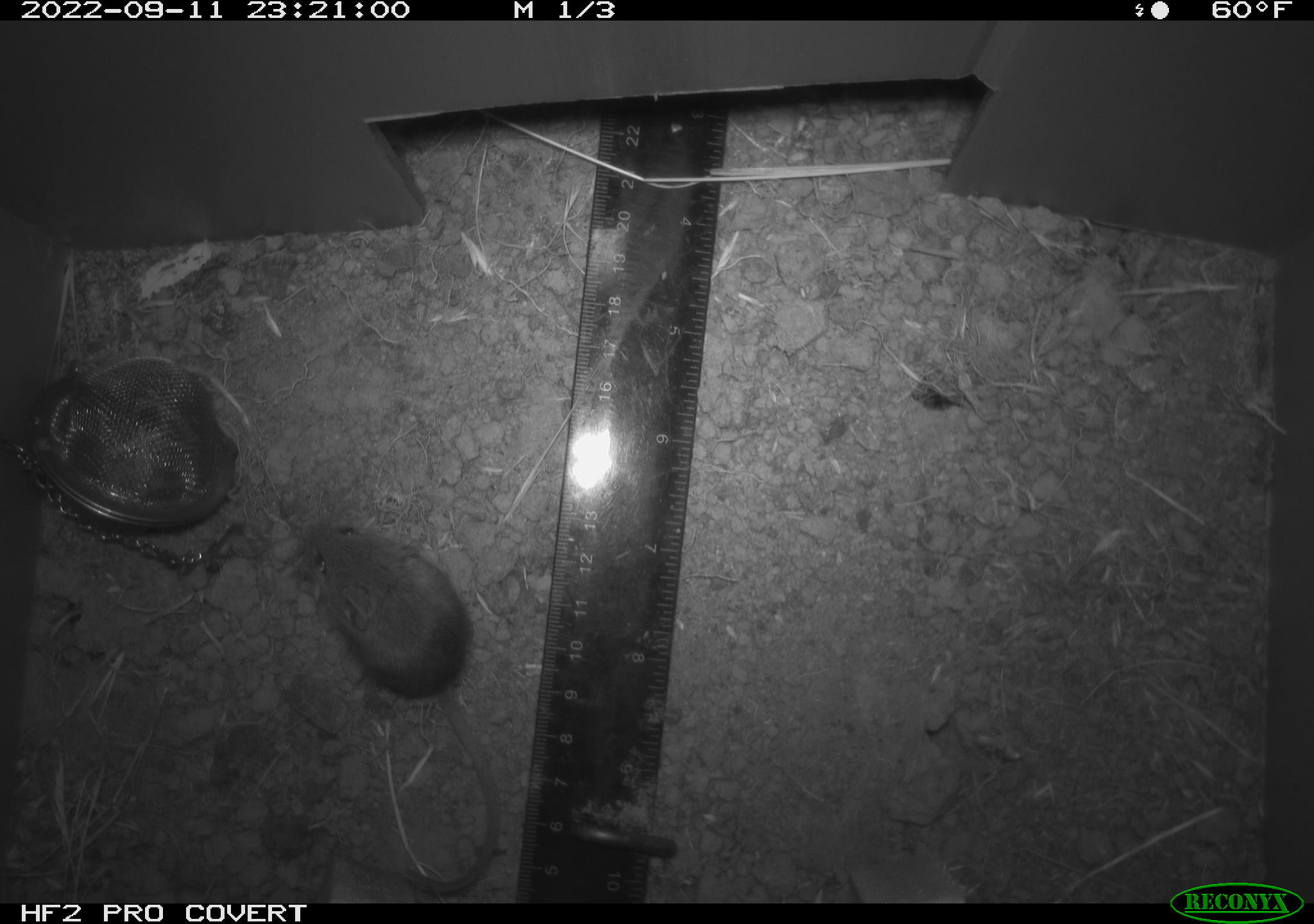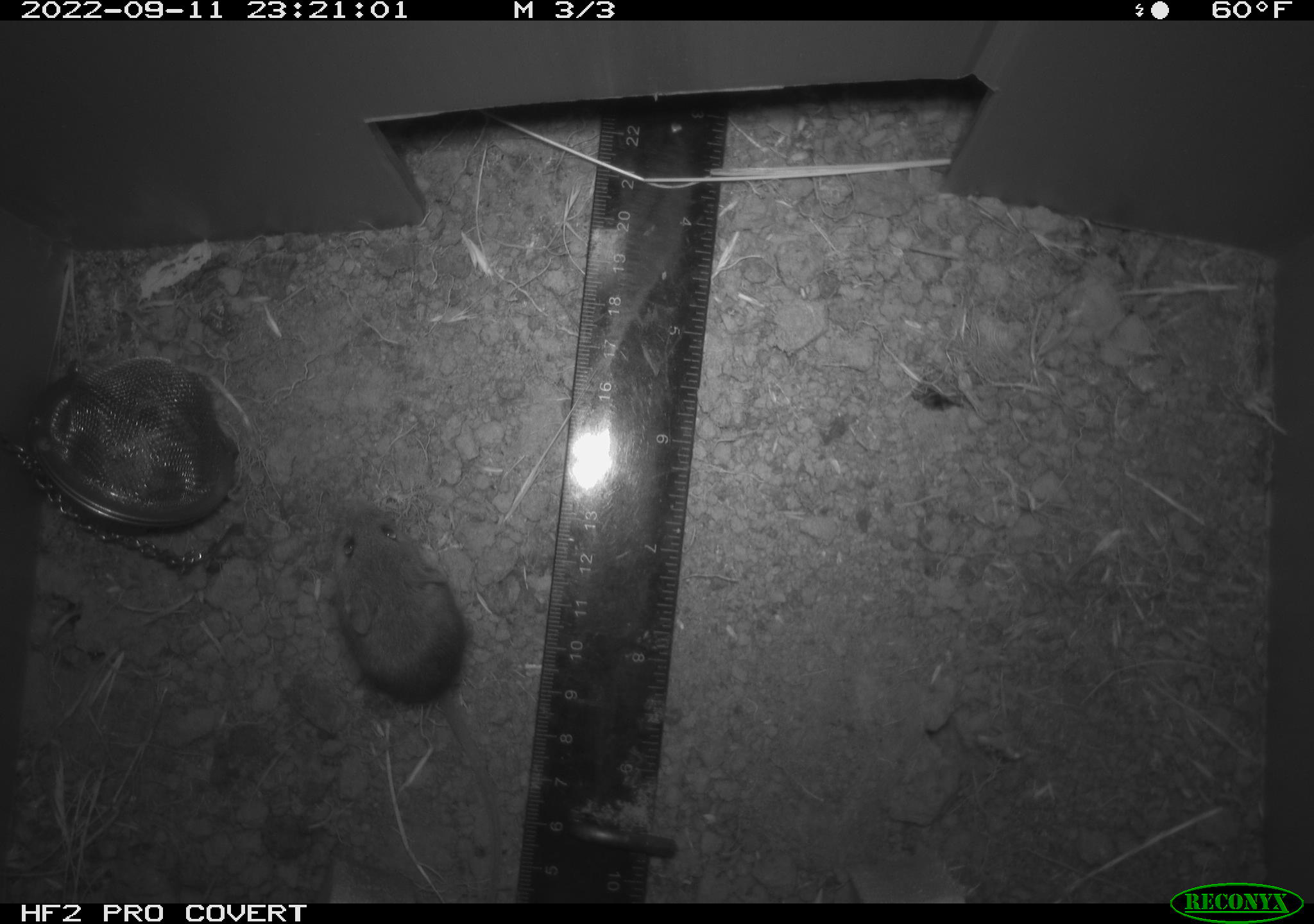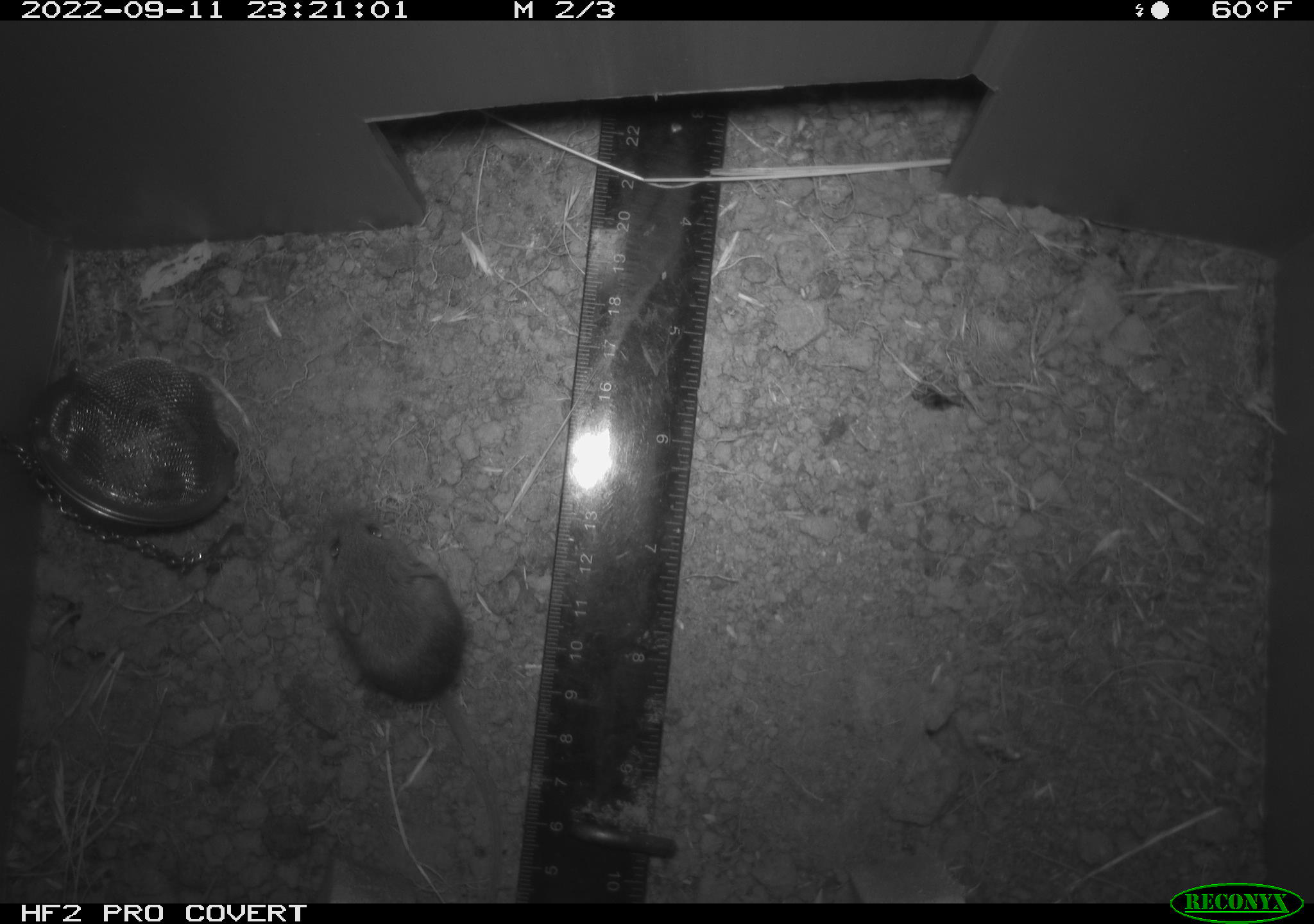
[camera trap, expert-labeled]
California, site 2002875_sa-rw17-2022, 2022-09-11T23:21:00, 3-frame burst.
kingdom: Animalia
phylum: Chordata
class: Mammalia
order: Rodentia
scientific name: Rodentia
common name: mouse species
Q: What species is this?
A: Mouse species (Rodentia).